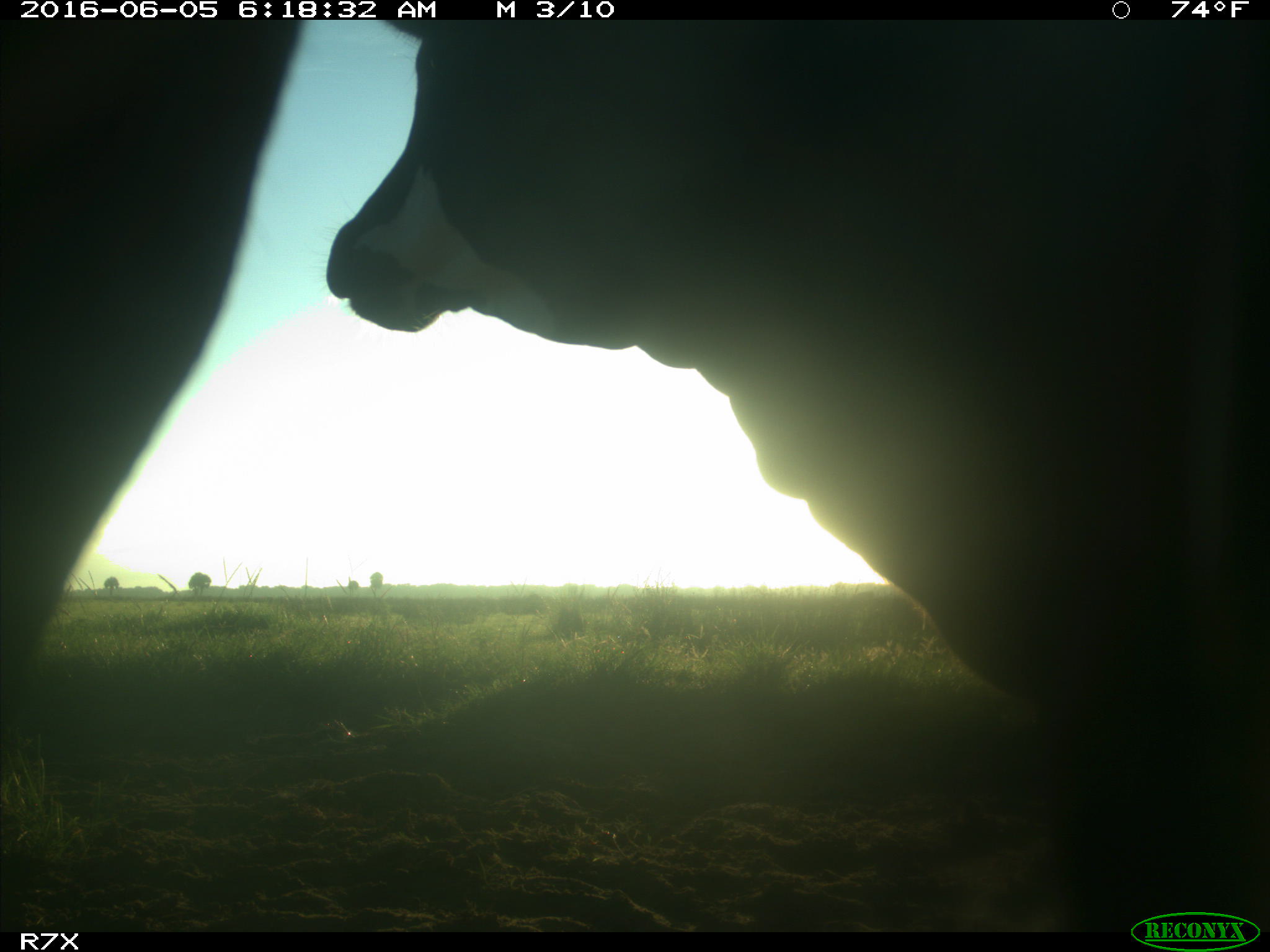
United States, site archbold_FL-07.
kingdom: Animalia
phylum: Chordata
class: Mammalia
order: Artiodactyla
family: Bovidae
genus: Bos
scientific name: Bos taurus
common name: domestic cow